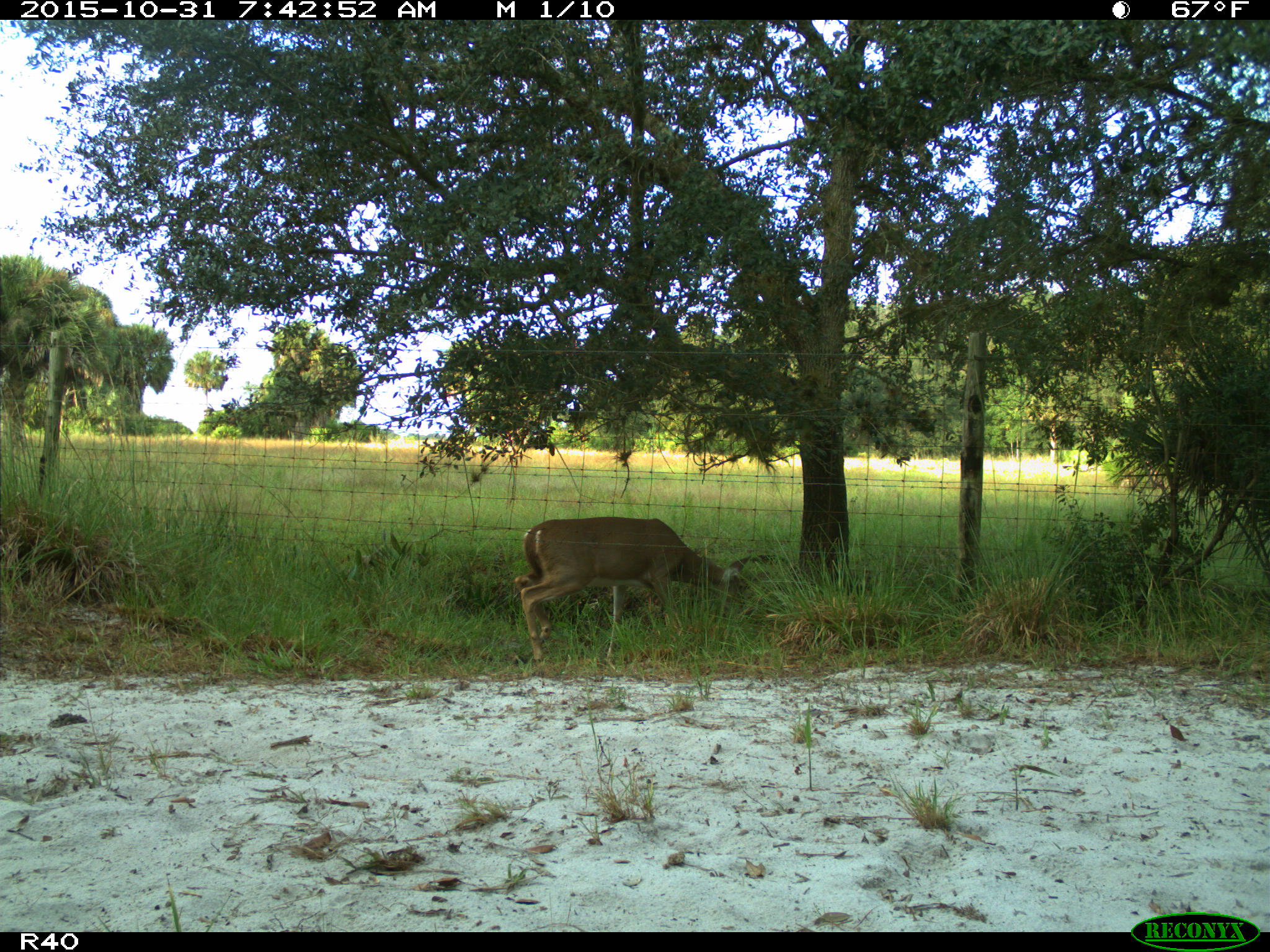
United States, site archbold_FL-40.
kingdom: Animalia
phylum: Chordata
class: Mammalia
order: Artiodactyla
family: Cervidae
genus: Odocoileus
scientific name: Odocoileus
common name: deer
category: unidentified deer